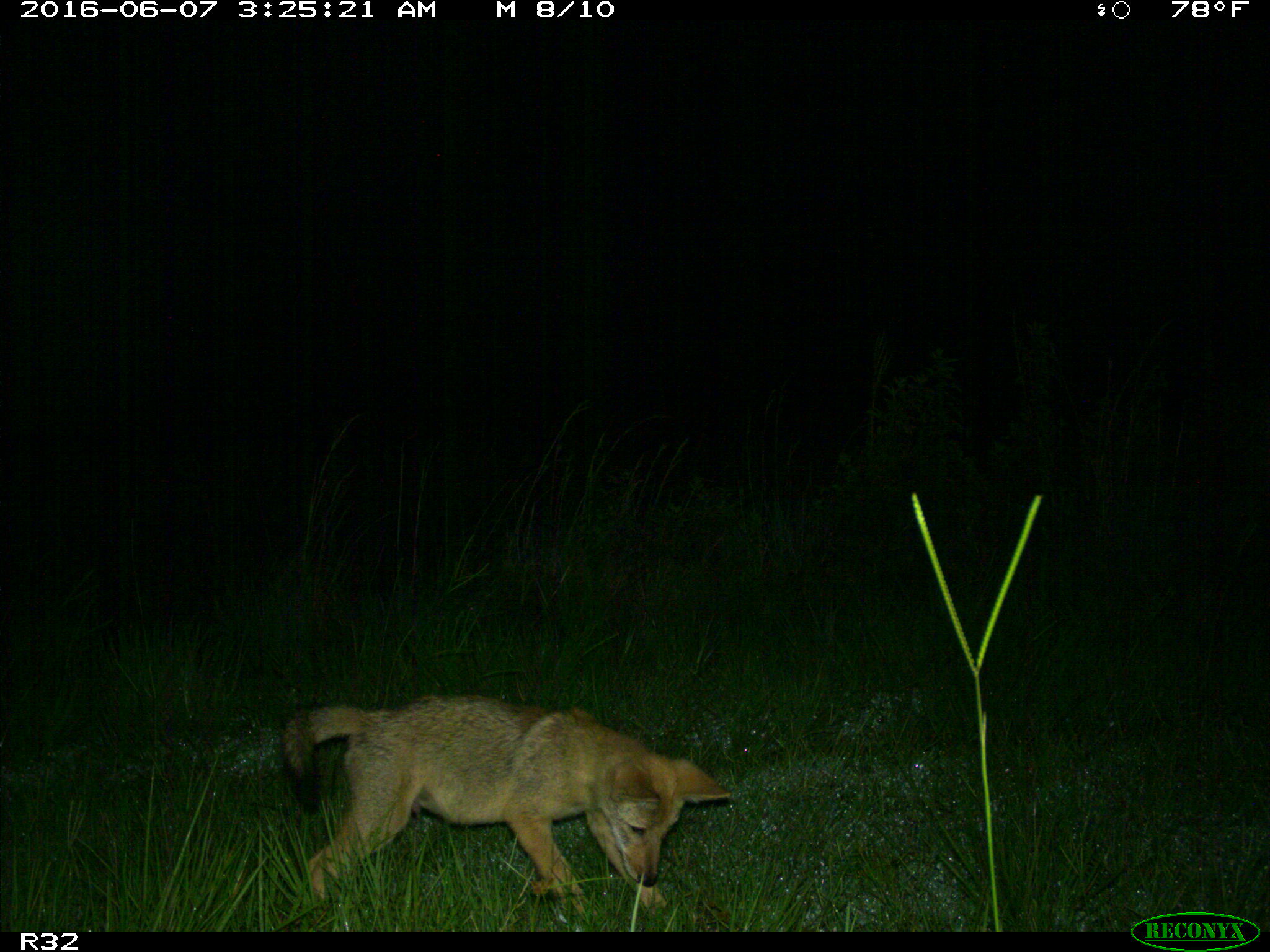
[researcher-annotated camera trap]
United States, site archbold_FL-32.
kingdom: Animalia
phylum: Chordata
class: Mammalia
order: Carnivora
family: Canidae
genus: Canis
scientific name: Canis latrans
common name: coyote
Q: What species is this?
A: Canis latrans (coyote).